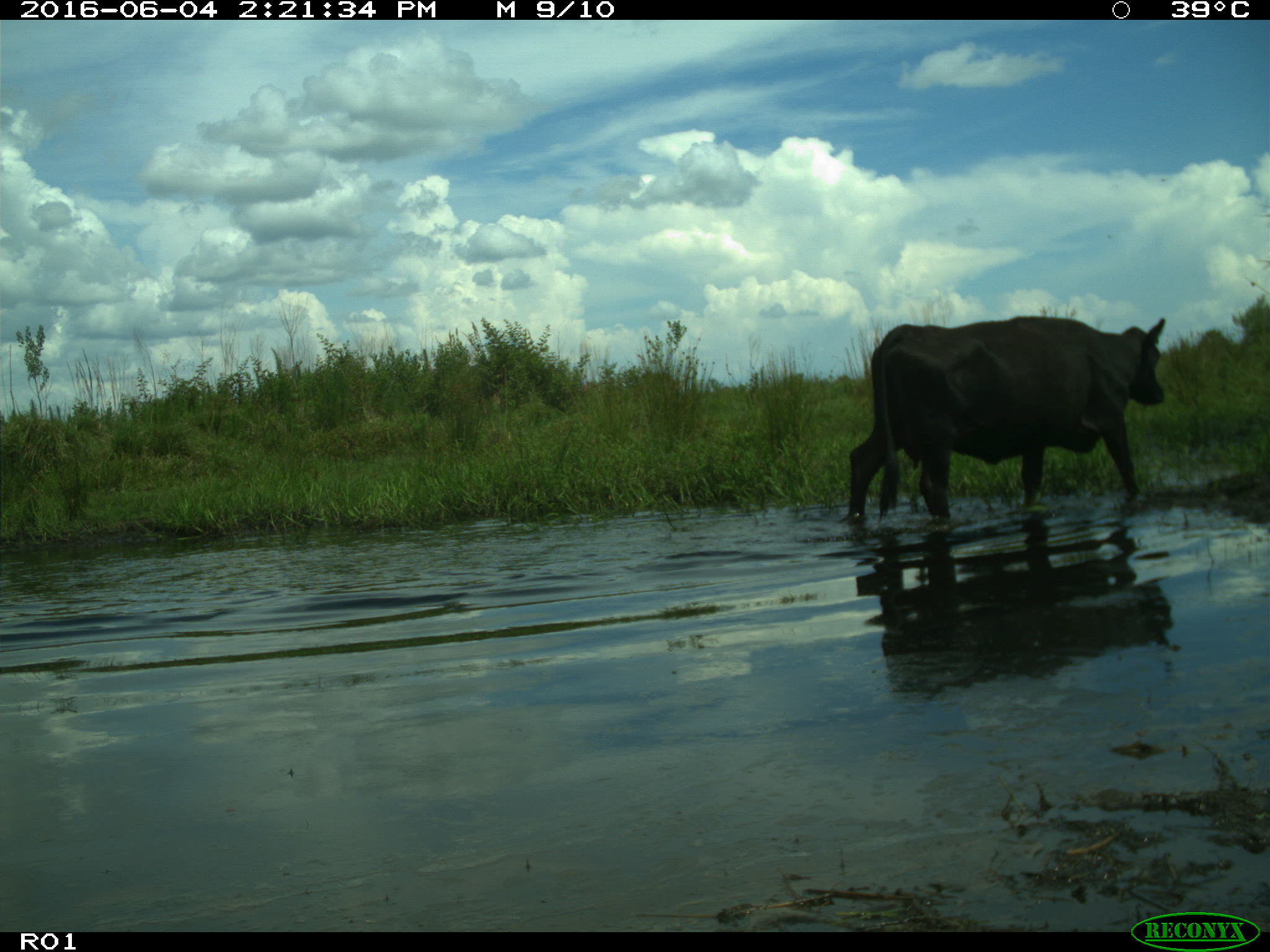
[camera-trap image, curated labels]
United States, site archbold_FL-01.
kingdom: Animalia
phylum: Chordata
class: Mammalia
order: Artiodactyla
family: Bovidae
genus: Bos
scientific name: Bos taurus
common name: domestic cow